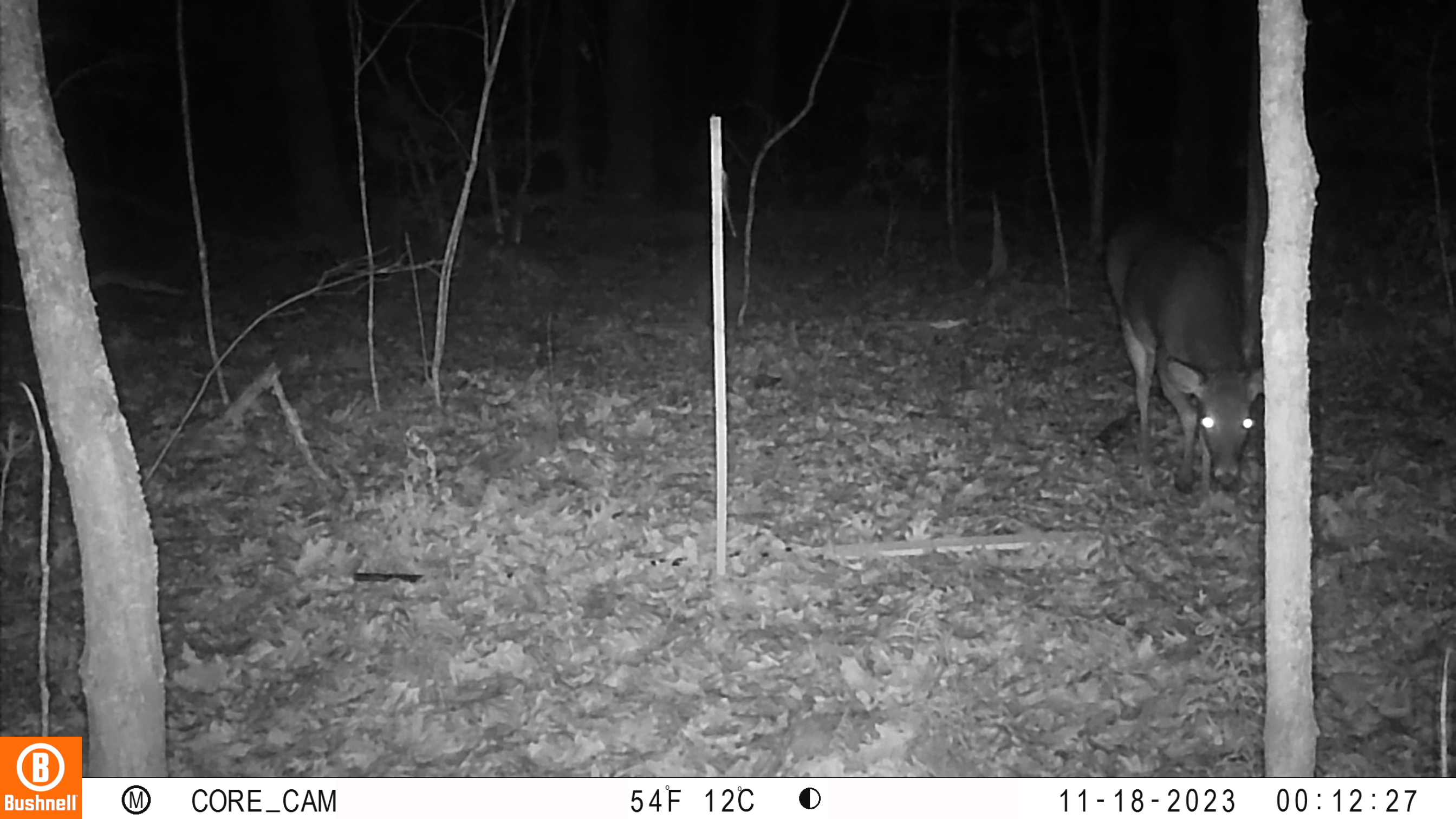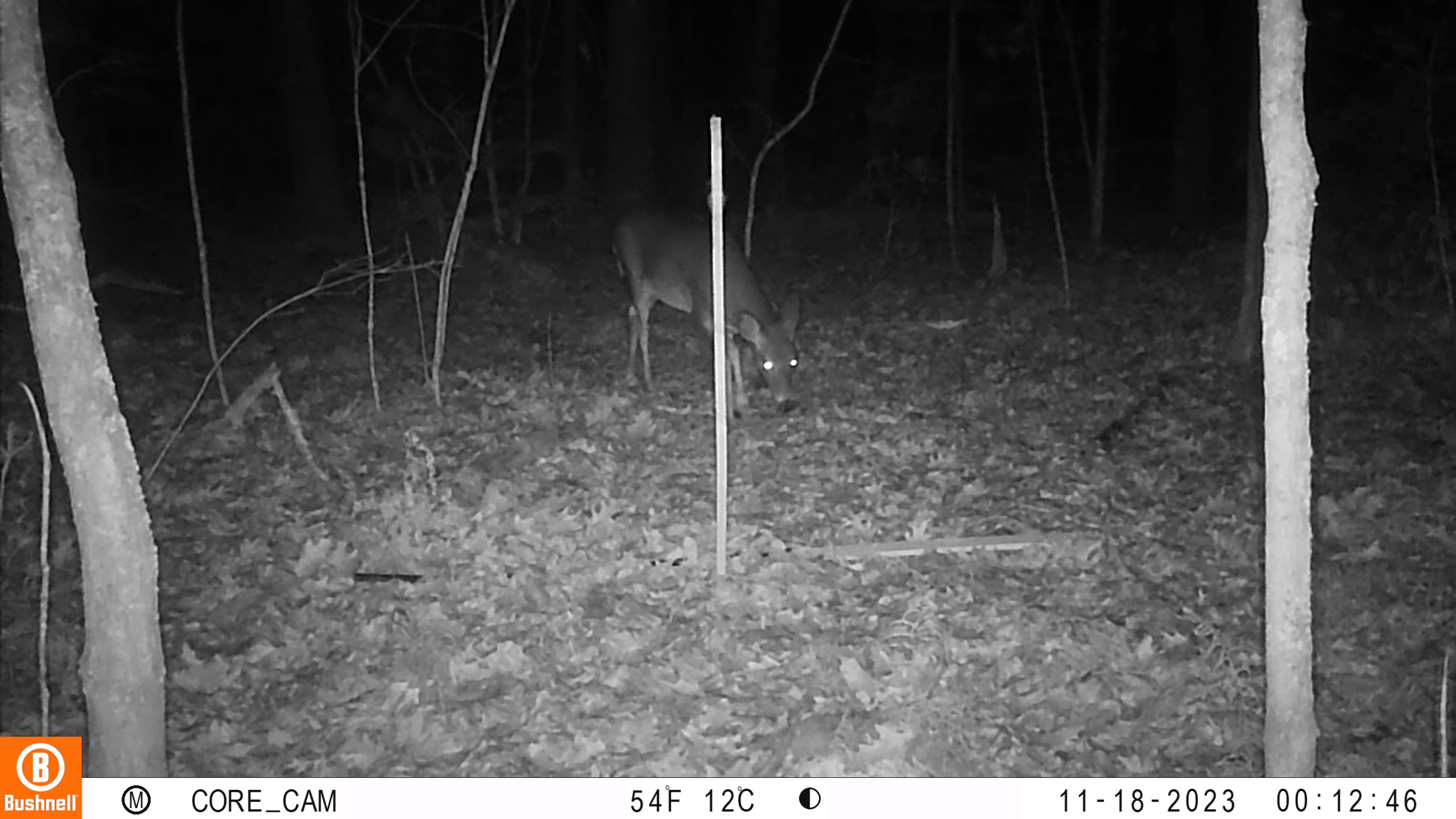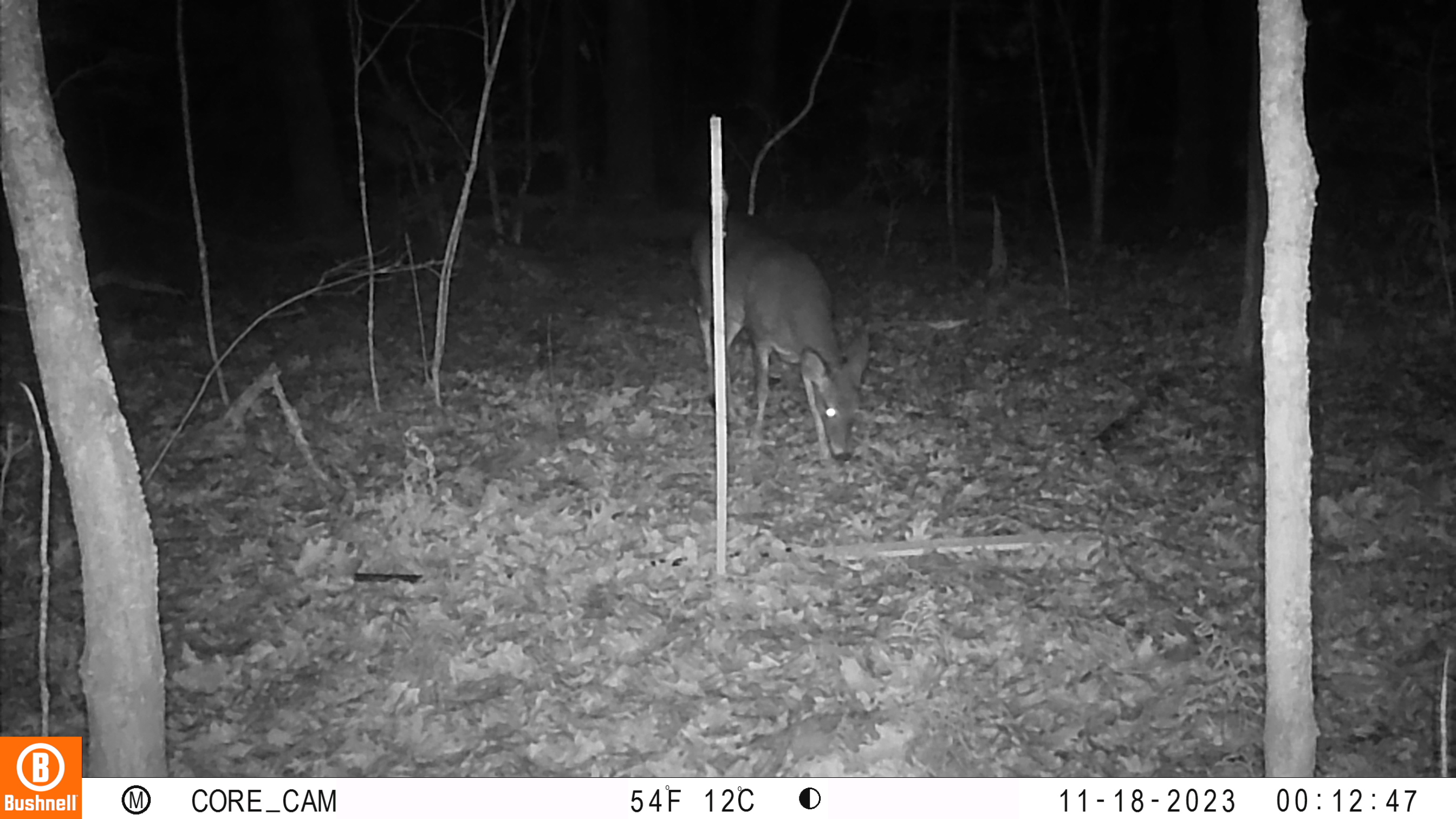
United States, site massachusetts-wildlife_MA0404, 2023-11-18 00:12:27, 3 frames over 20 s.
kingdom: Animalia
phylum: Chordata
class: Mammalia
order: Artiodactyla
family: Cervidae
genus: Odocoileus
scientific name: Odocoileus virginianus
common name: white-tailed deer